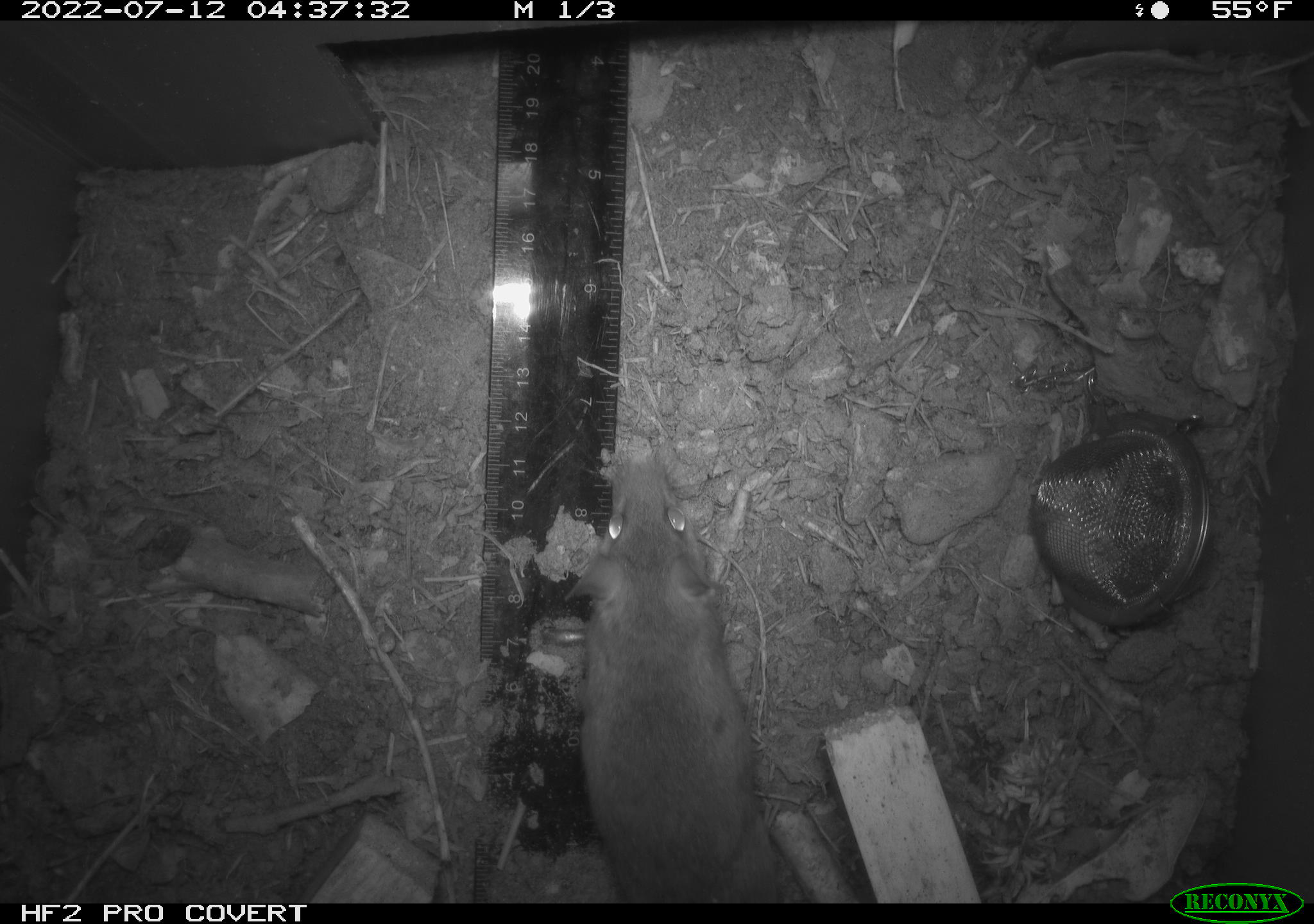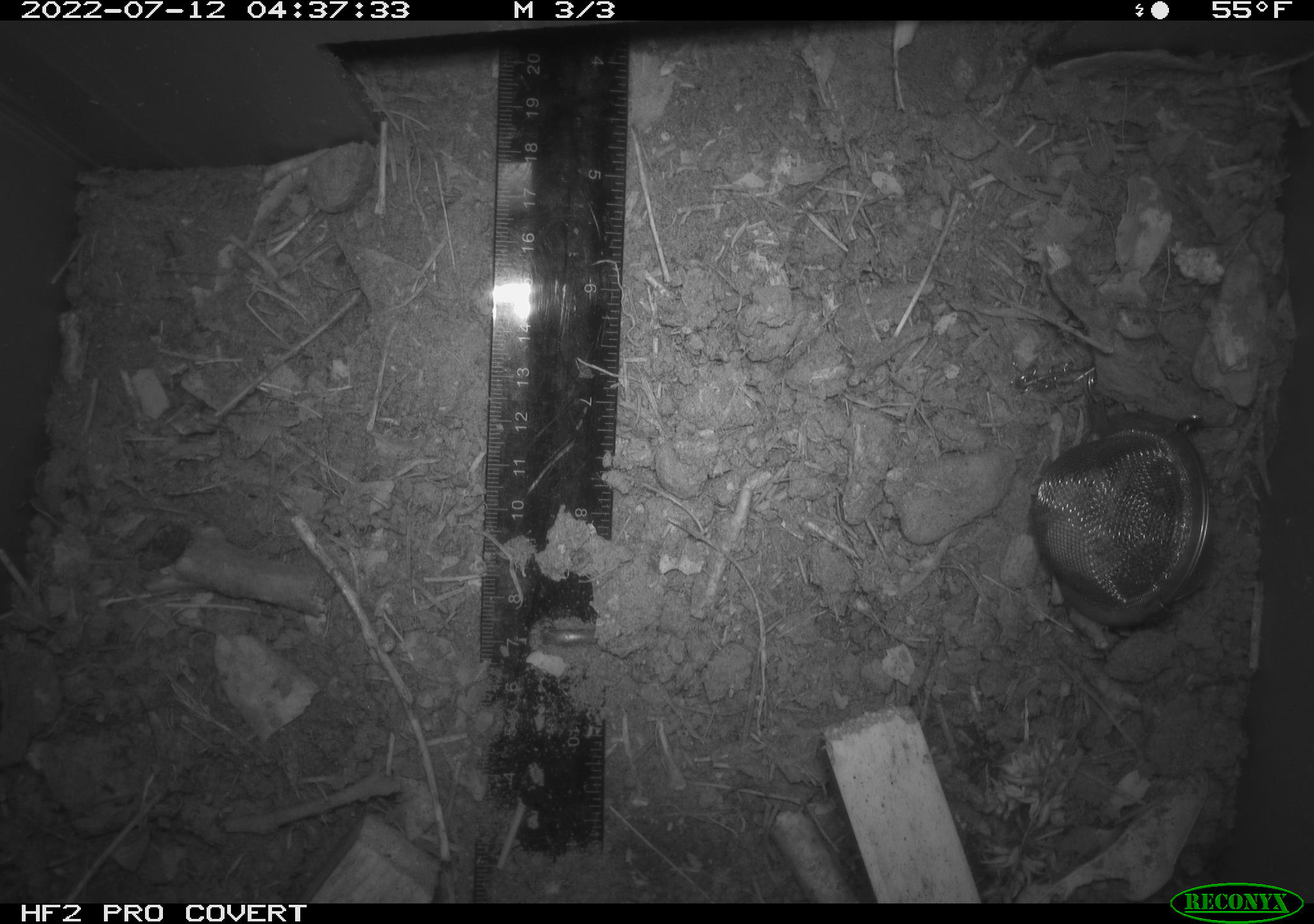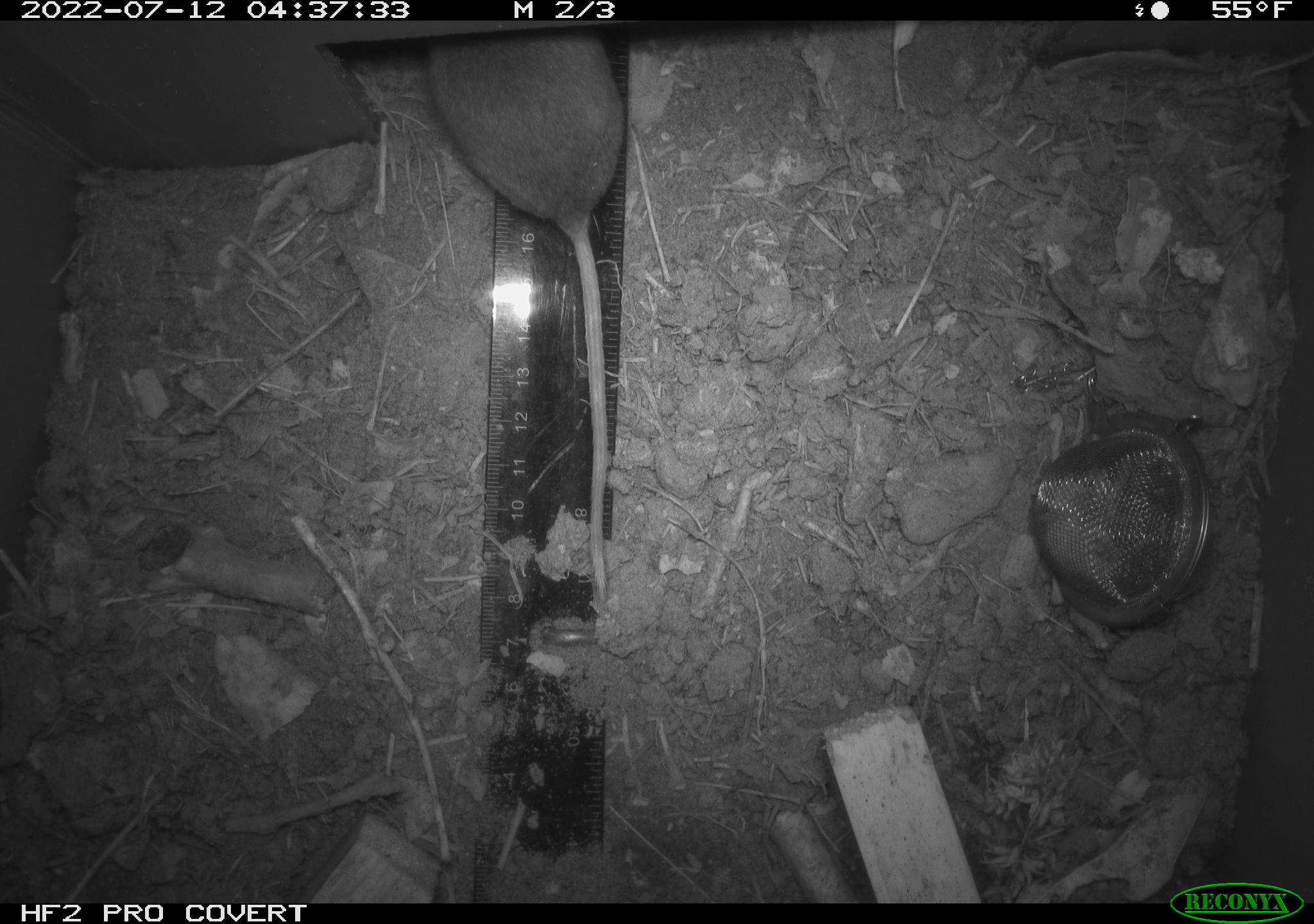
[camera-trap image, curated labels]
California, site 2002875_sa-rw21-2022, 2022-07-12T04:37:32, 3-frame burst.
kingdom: Animalia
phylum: Chordata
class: Mammalia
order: Rodentia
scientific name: Rodentia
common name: mouse species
Mouse species (Rodentia).